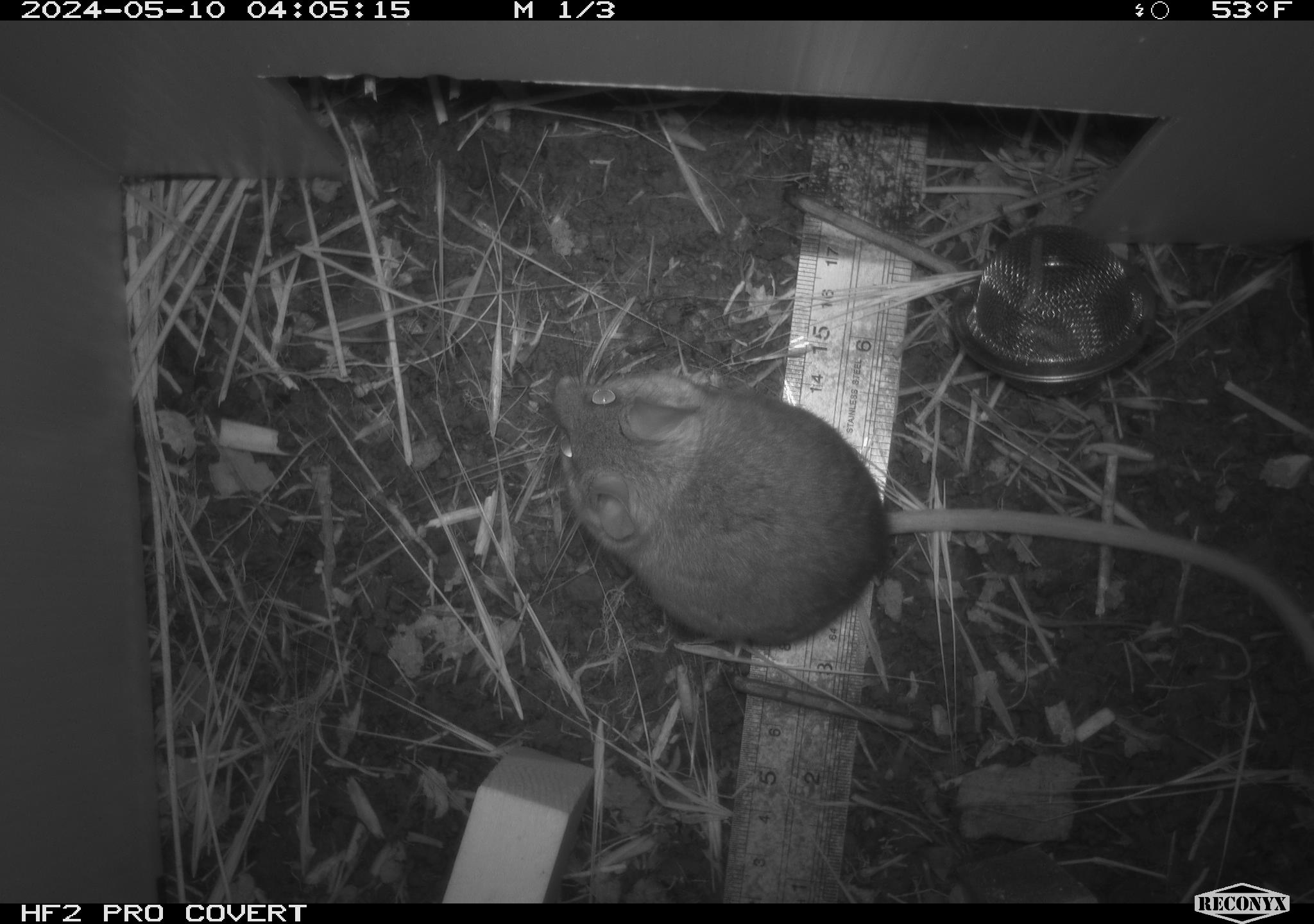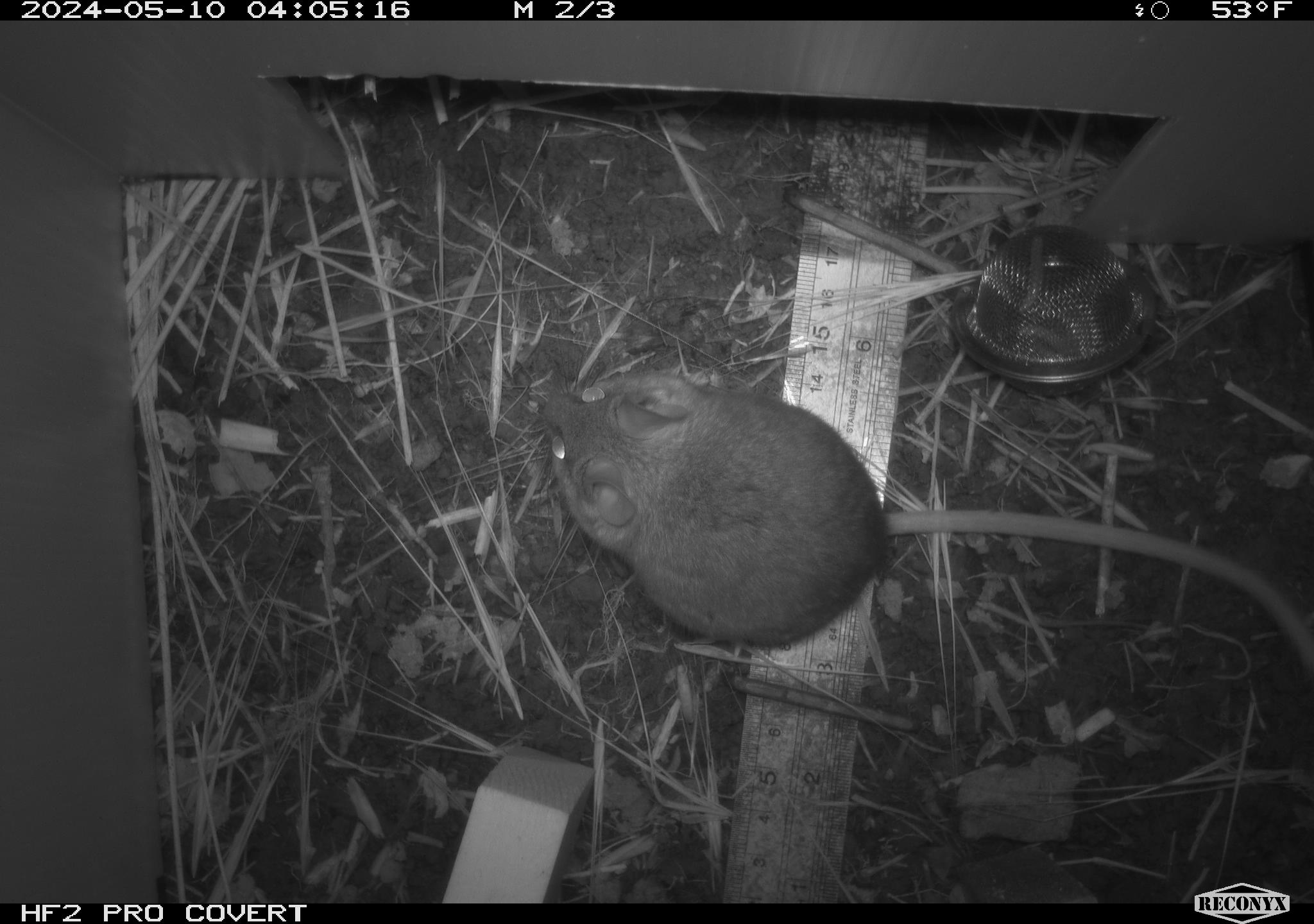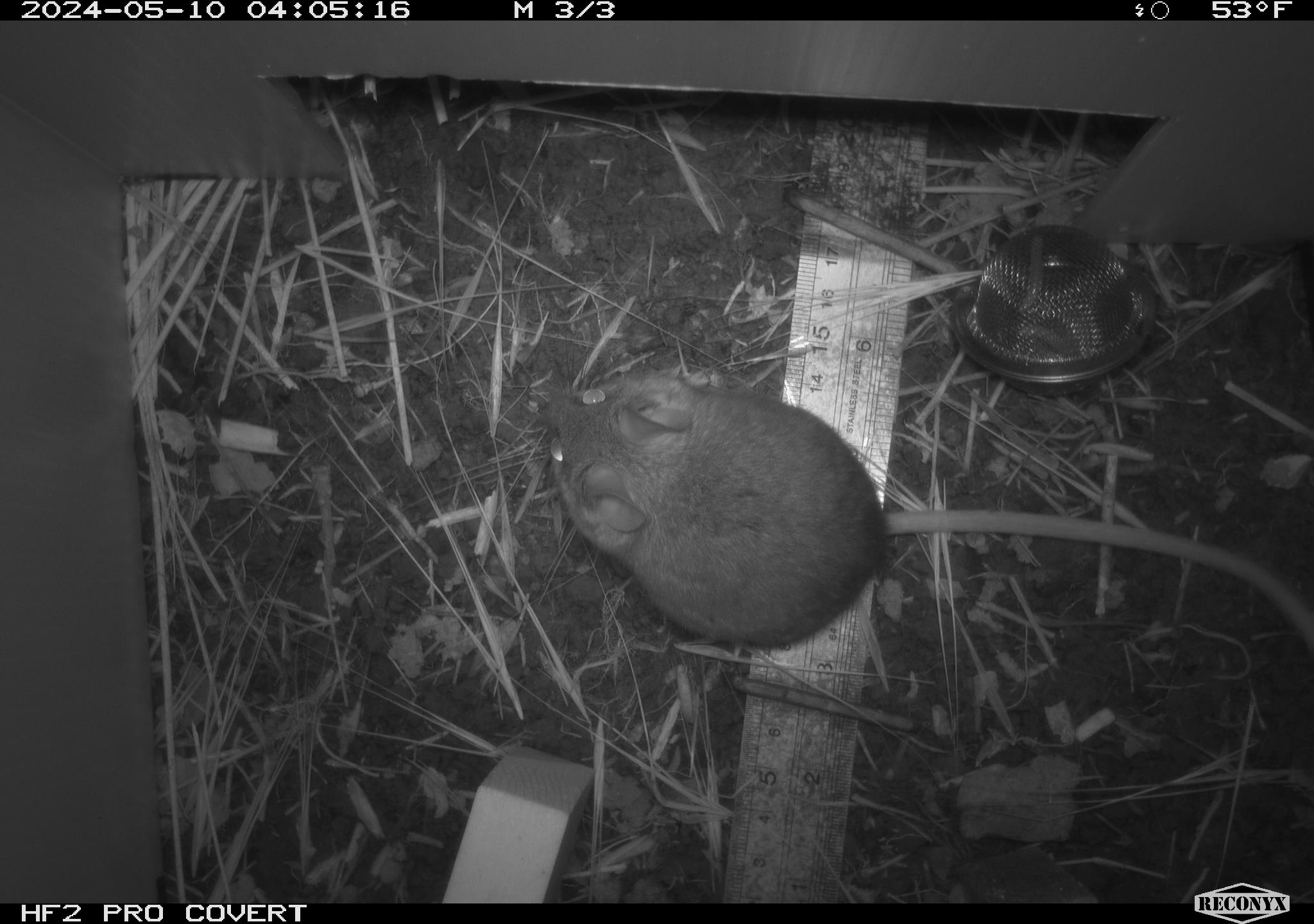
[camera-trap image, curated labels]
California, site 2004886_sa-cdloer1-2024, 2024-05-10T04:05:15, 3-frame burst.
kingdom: Animalia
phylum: Chordata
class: Mammalia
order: Rodentia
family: Cricetidae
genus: Neotoma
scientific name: Neotoma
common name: pack rat or woodrat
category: neotoma species